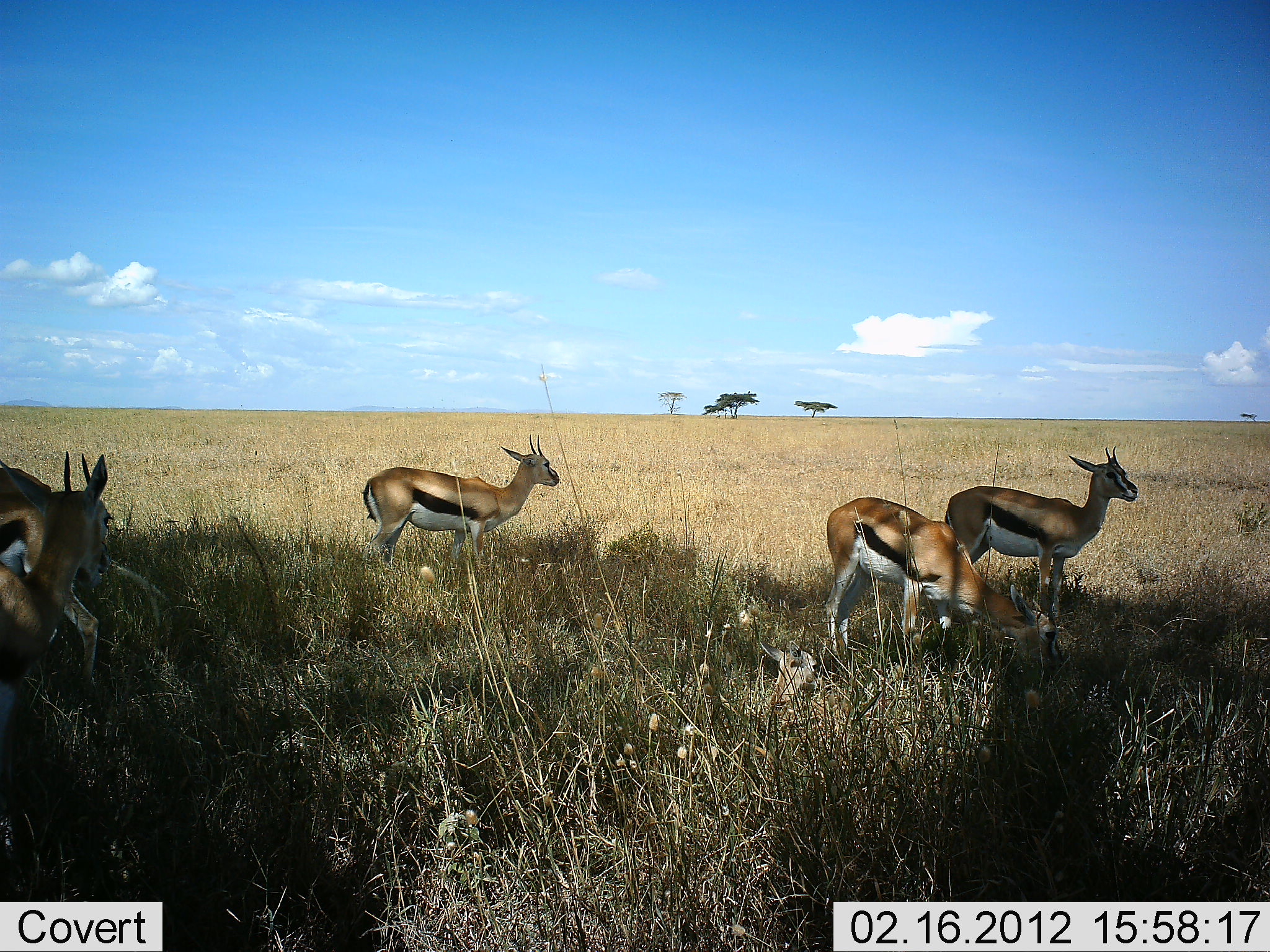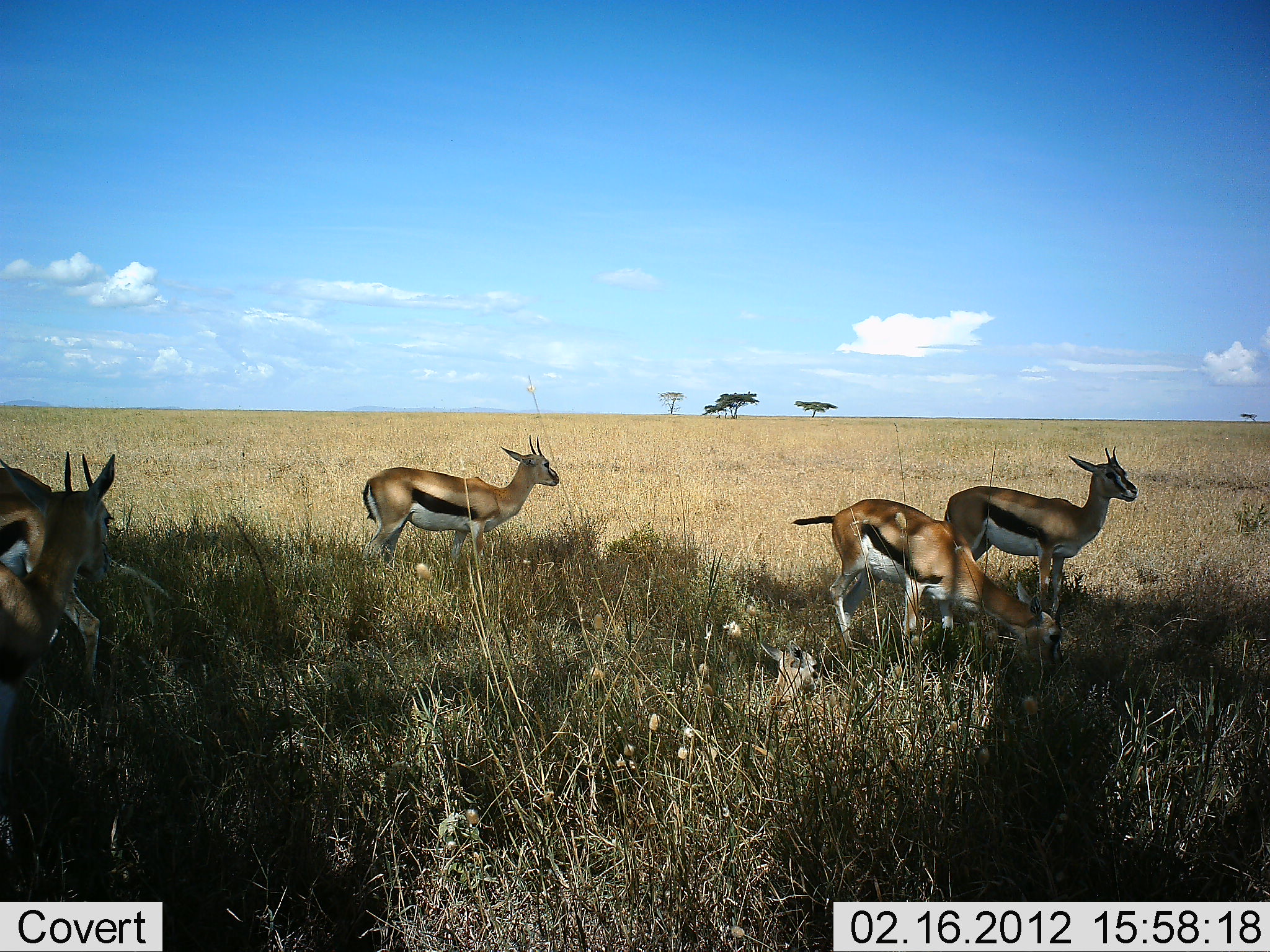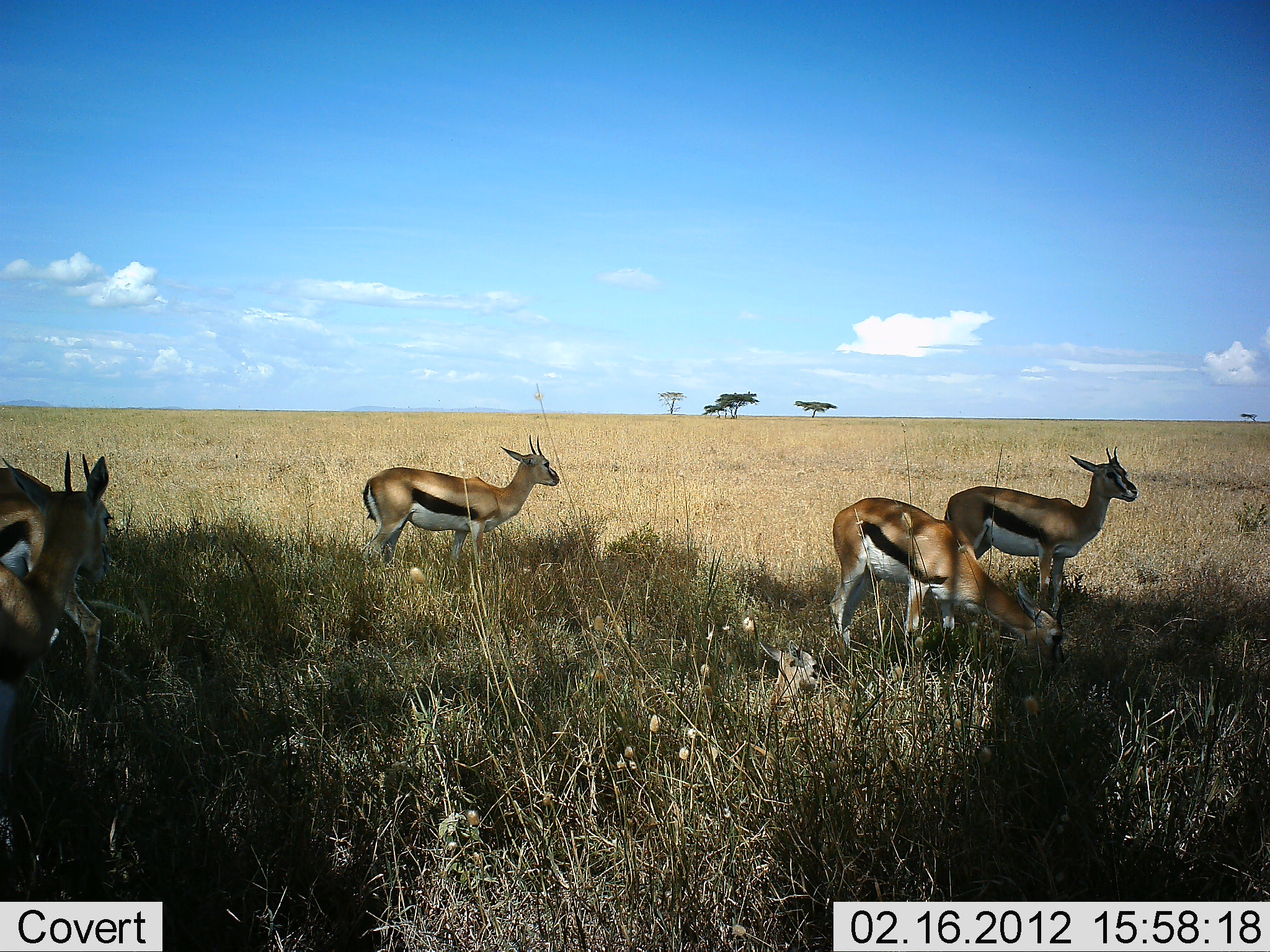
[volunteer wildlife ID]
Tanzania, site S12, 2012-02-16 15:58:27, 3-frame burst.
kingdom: Animalia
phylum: Chordata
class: Mammalia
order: Artiodactyla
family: Bovidae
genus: Eudorcas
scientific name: Eudorcas thomsonii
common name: thomson's gazelle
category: gazellethomsons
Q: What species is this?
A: Gazellethomsons (thomson's gazelle) (Eudorcas thomsonii).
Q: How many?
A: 5.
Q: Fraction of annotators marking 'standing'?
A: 96%.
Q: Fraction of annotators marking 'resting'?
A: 12%.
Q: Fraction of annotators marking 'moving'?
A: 0%.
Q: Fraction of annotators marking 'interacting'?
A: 4%.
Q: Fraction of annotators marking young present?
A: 4%.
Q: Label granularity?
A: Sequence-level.